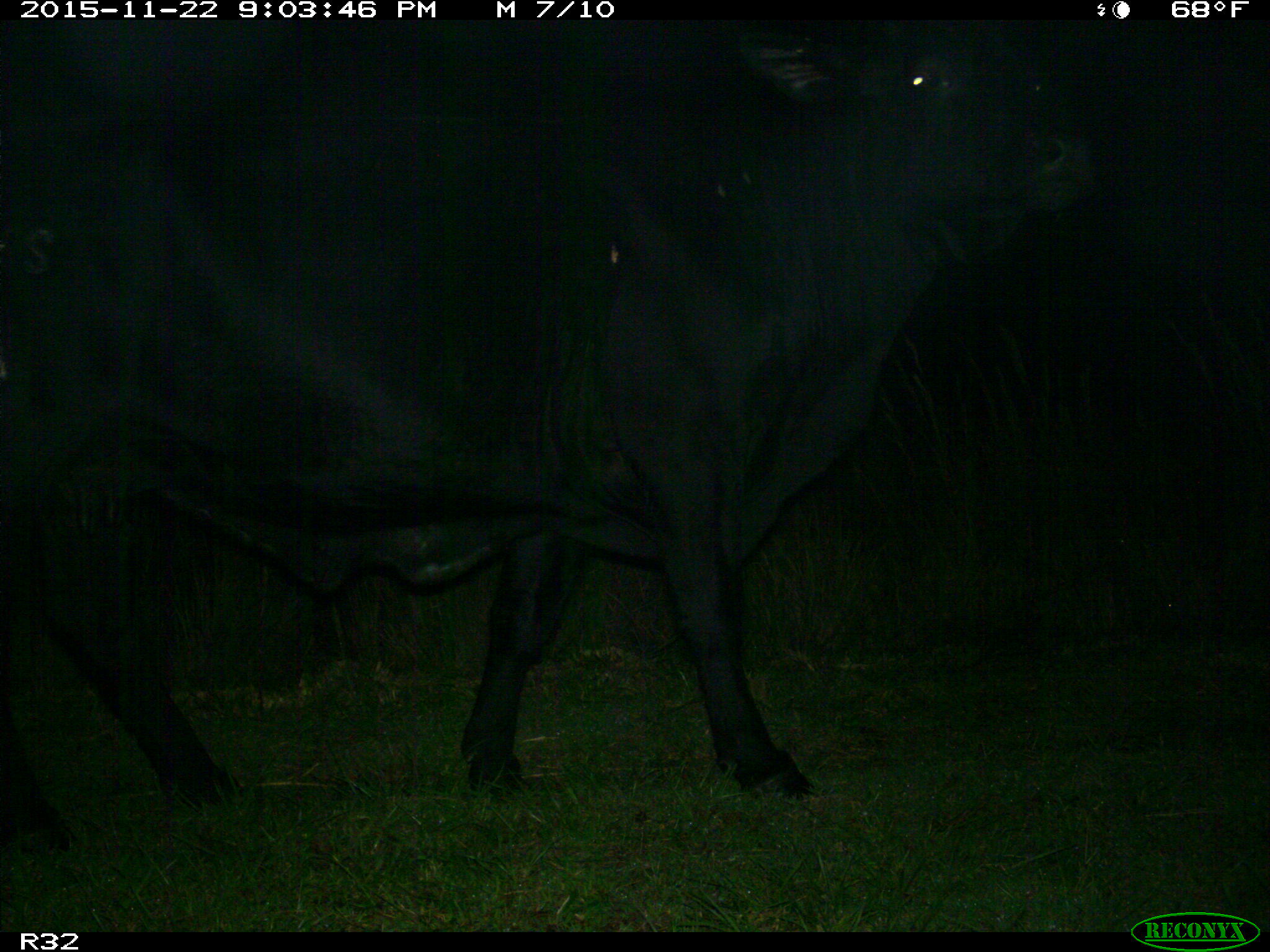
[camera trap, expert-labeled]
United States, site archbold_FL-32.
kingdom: Animalia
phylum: Chordata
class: Mammalia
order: Artiodactyla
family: Bovidae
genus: Bos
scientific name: Bos taurus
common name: domestic cow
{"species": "Bos taurus (domestic cow)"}